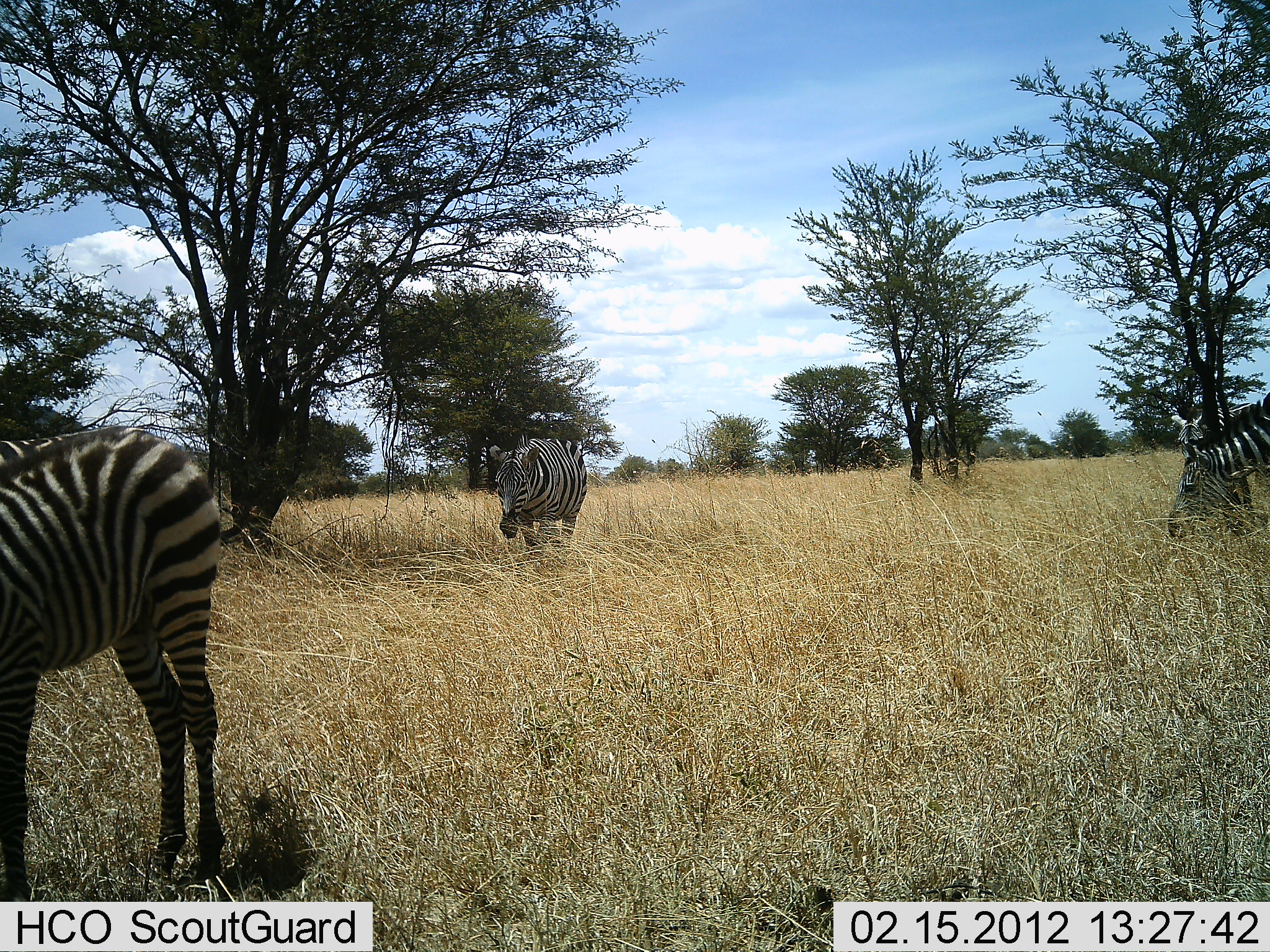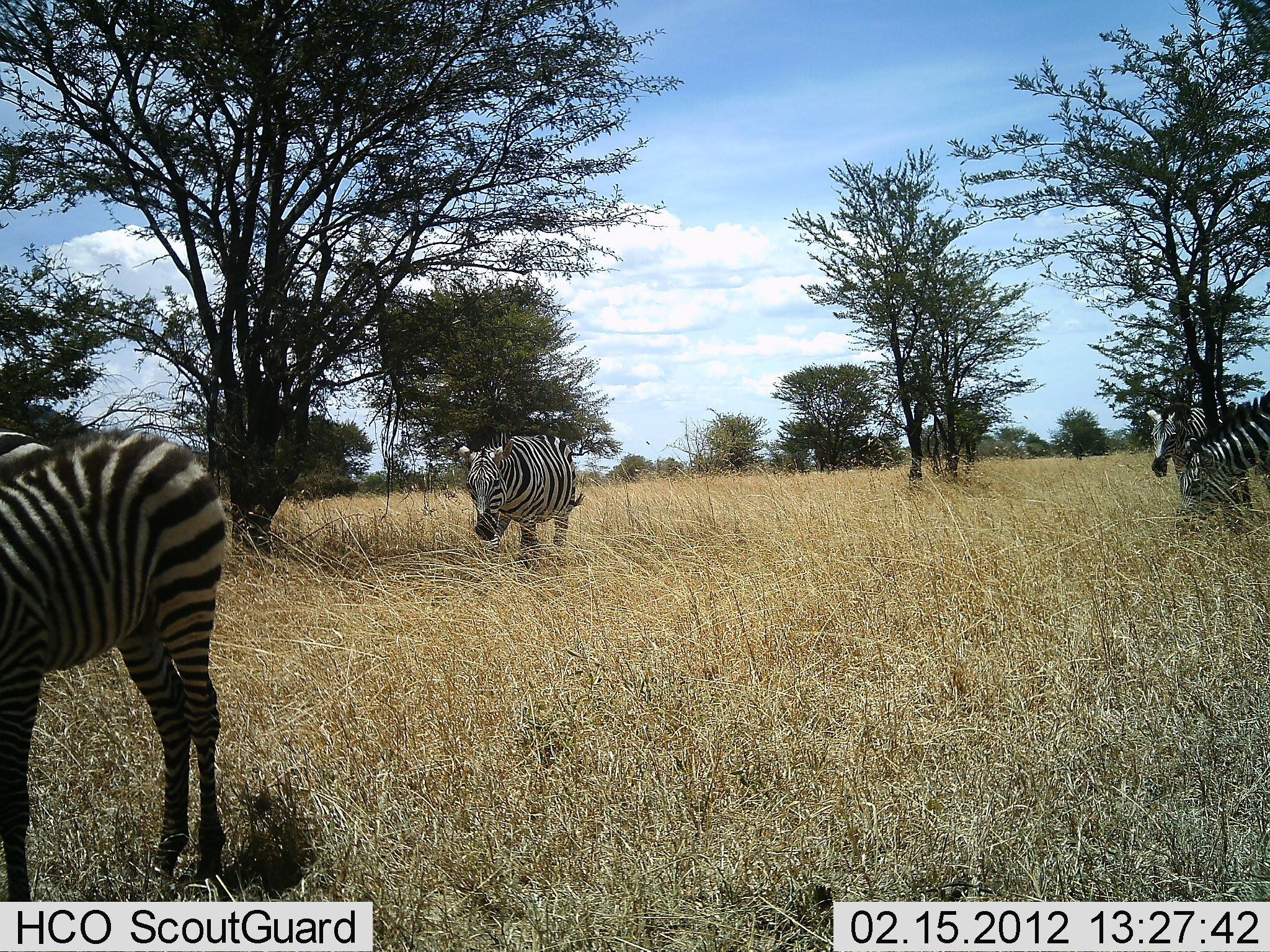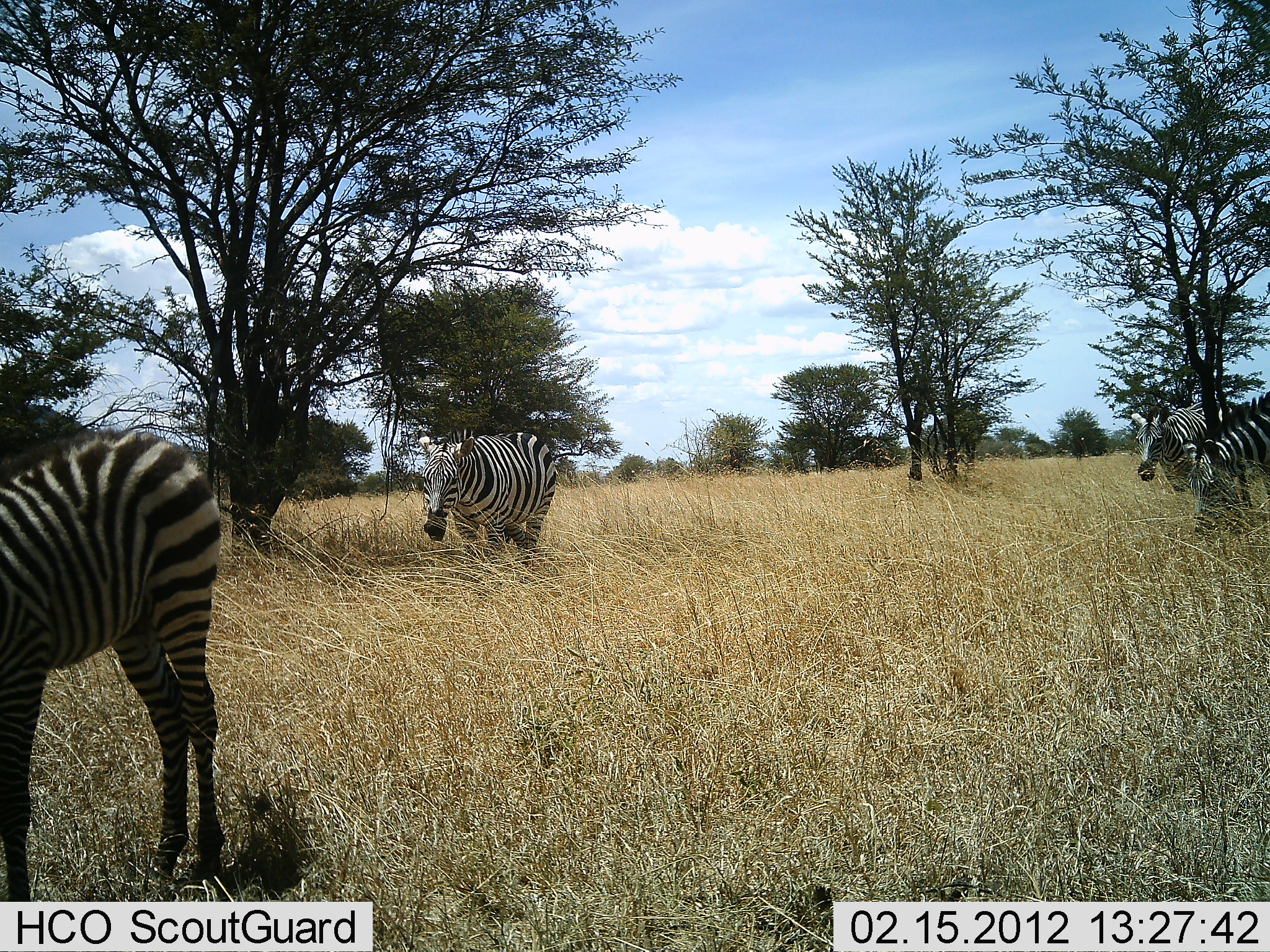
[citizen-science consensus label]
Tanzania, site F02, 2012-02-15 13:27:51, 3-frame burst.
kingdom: Animalia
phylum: Chordata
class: Mammalia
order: Perissodactyla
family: Equidae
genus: Equus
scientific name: Equus quagga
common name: plains zebra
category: zebra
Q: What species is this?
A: Zebra (plains zebra) (Equus quagga).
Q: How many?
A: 5.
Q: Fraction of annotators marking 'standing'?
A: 36%.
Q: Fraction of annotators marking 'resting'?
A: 5%.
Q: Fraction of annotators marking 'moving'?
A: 77%.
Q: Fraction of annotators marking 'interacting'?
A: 0%.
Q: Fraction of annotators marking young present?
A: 14%.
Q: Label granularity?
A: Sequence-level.